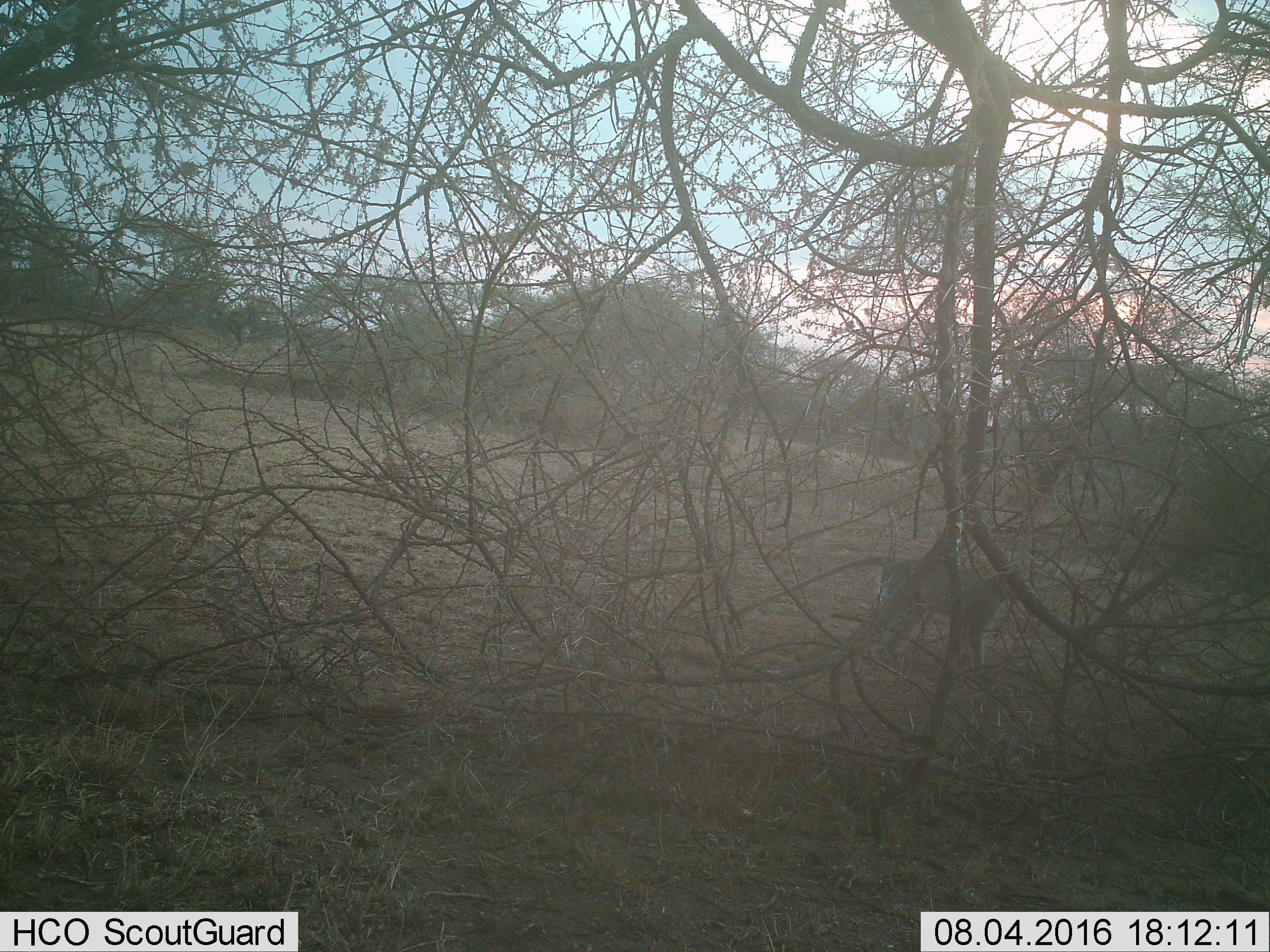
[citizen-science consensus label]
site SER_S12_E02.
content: unidentified animal